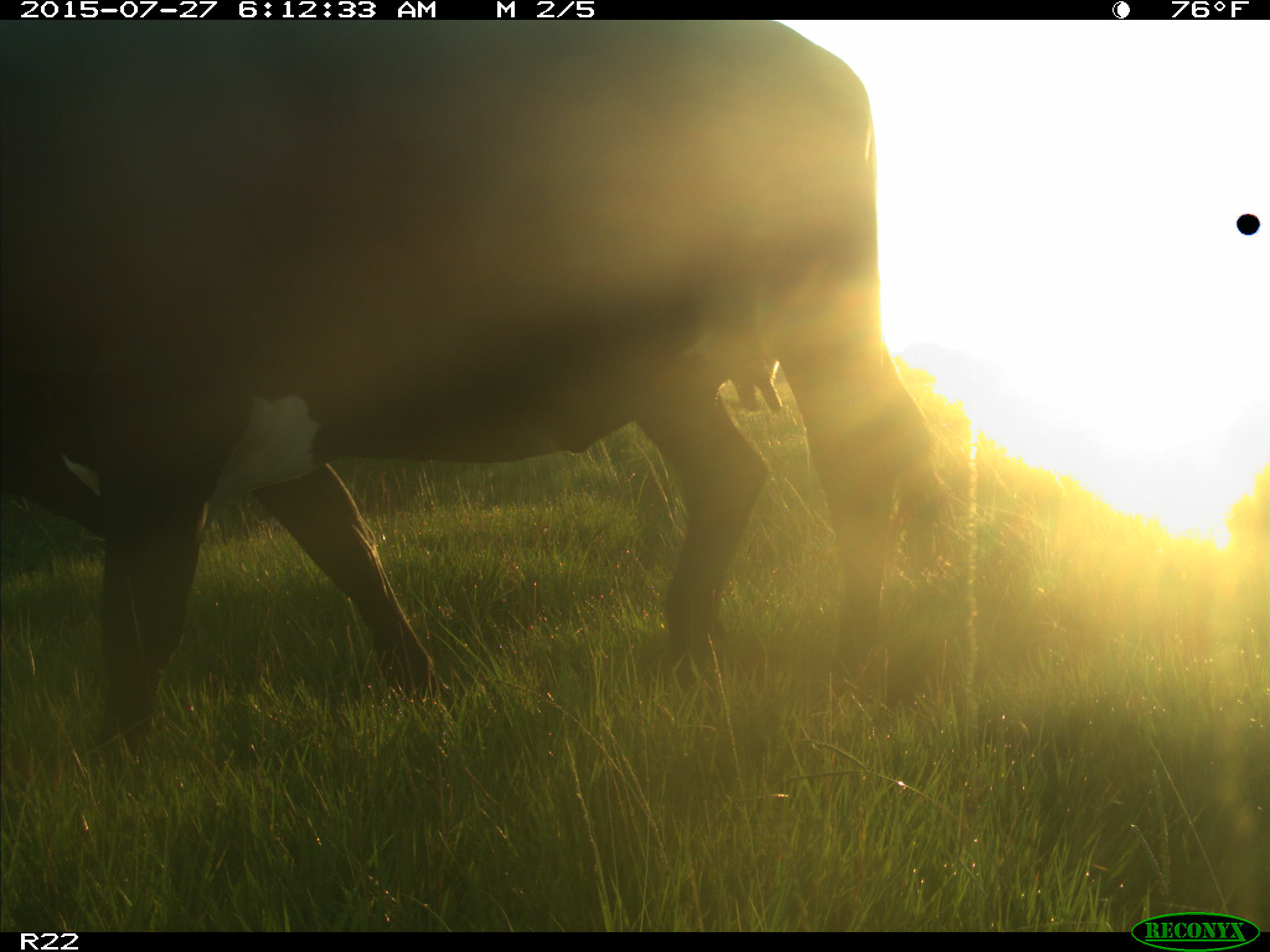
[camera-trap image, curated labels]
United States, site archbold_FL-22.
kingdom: Animalia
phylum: Chordata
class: Mammalia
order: Artiodactyla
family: Bovidae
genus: Bos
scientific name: Bos taurus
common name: domestic cow